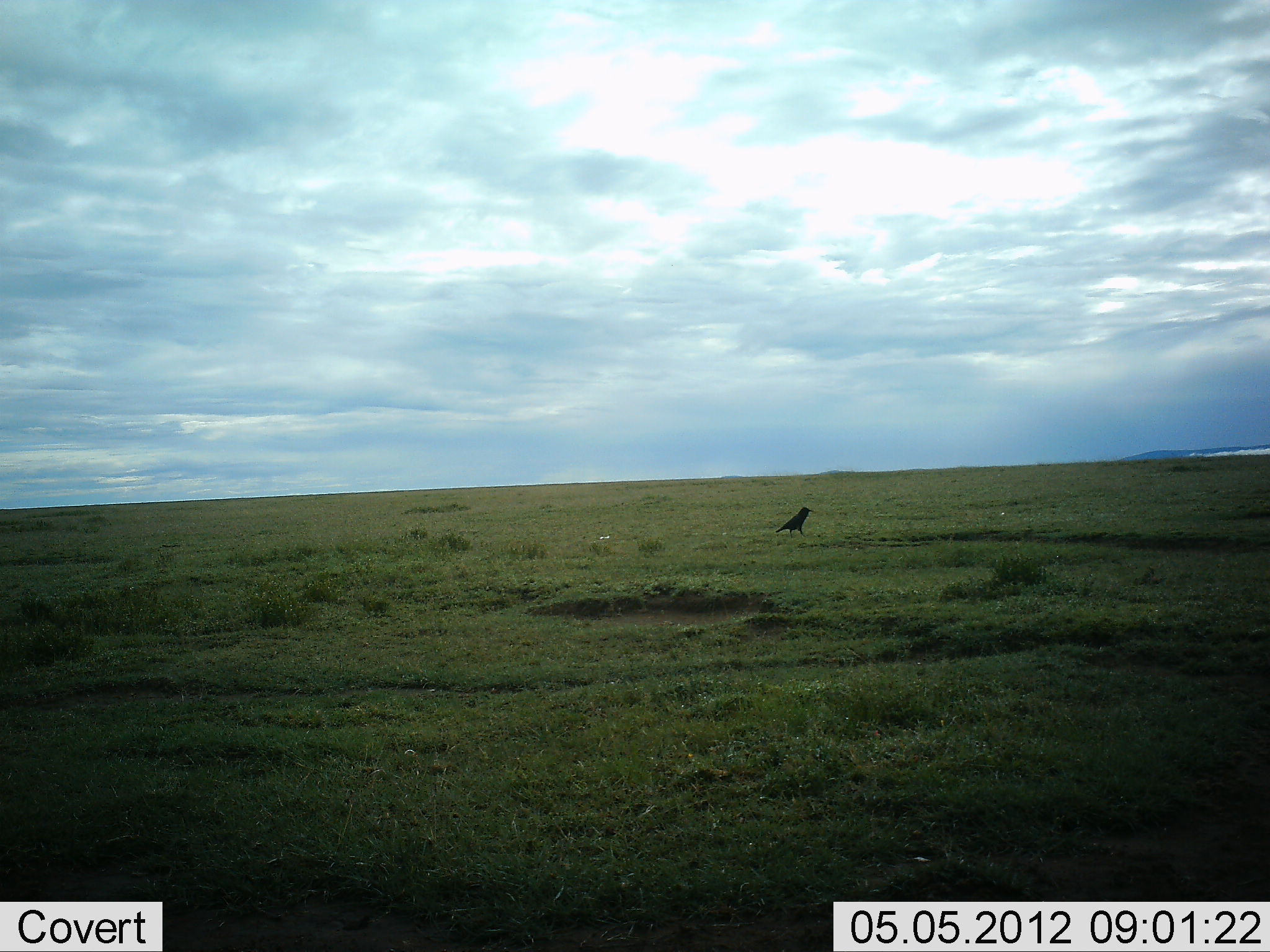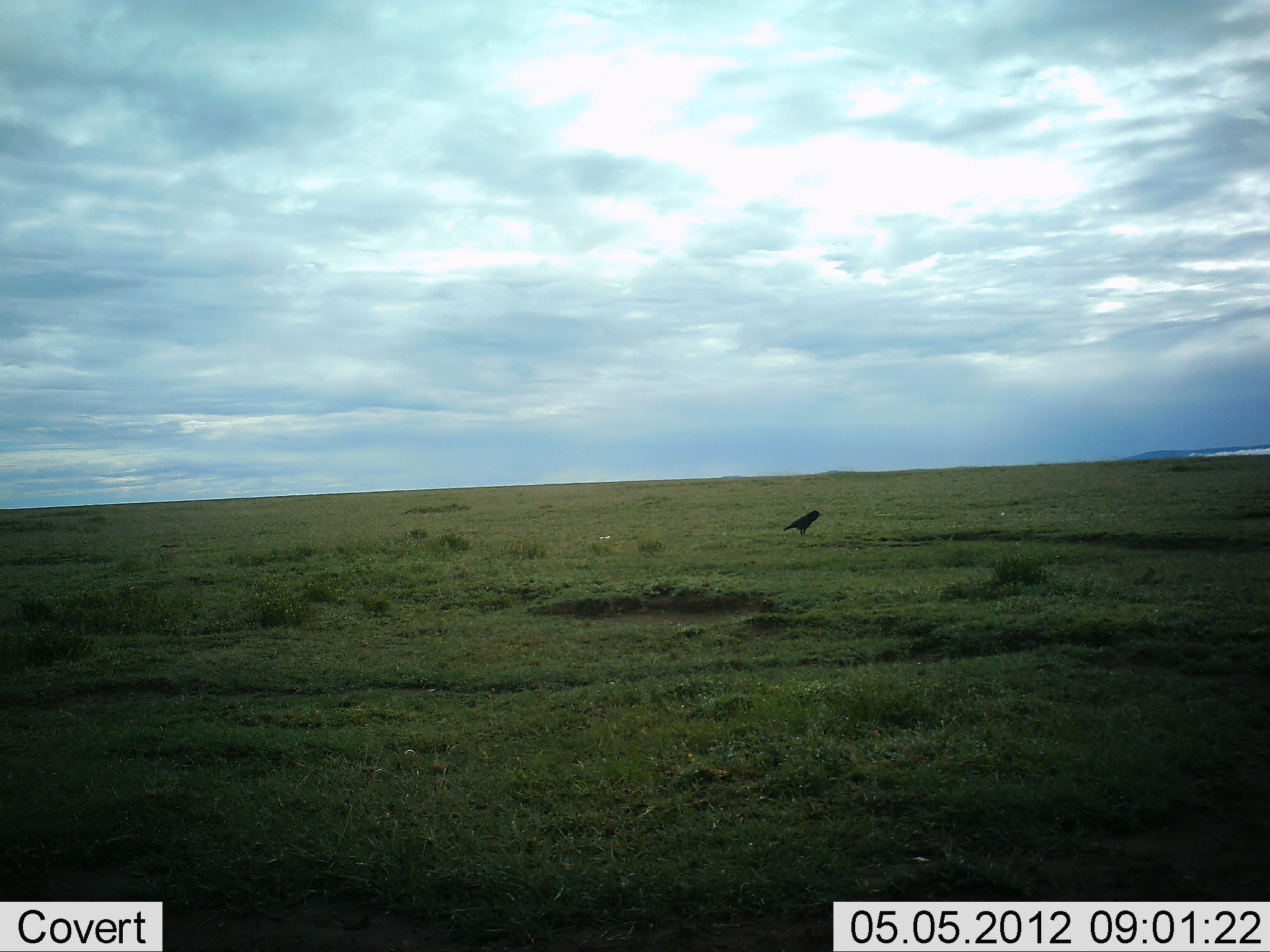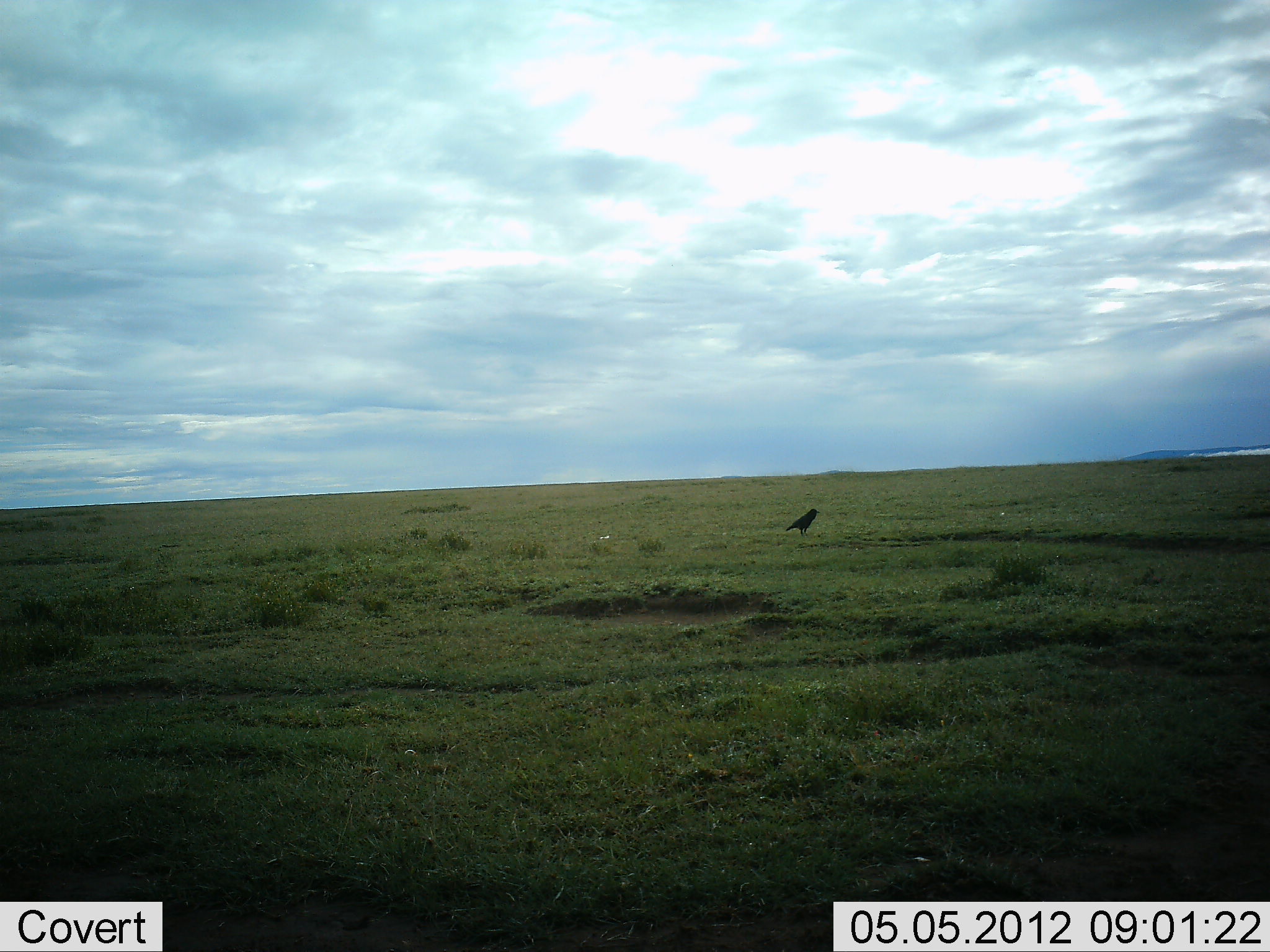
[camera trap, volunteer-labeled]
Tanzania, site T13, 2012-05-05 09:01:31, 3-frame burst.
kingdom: Animalia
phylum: Chordata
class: Aves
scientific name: Aves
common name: bird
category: otherbird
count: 1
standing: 80%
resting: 0%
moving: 20%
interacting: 0%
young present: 0%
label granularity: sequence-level